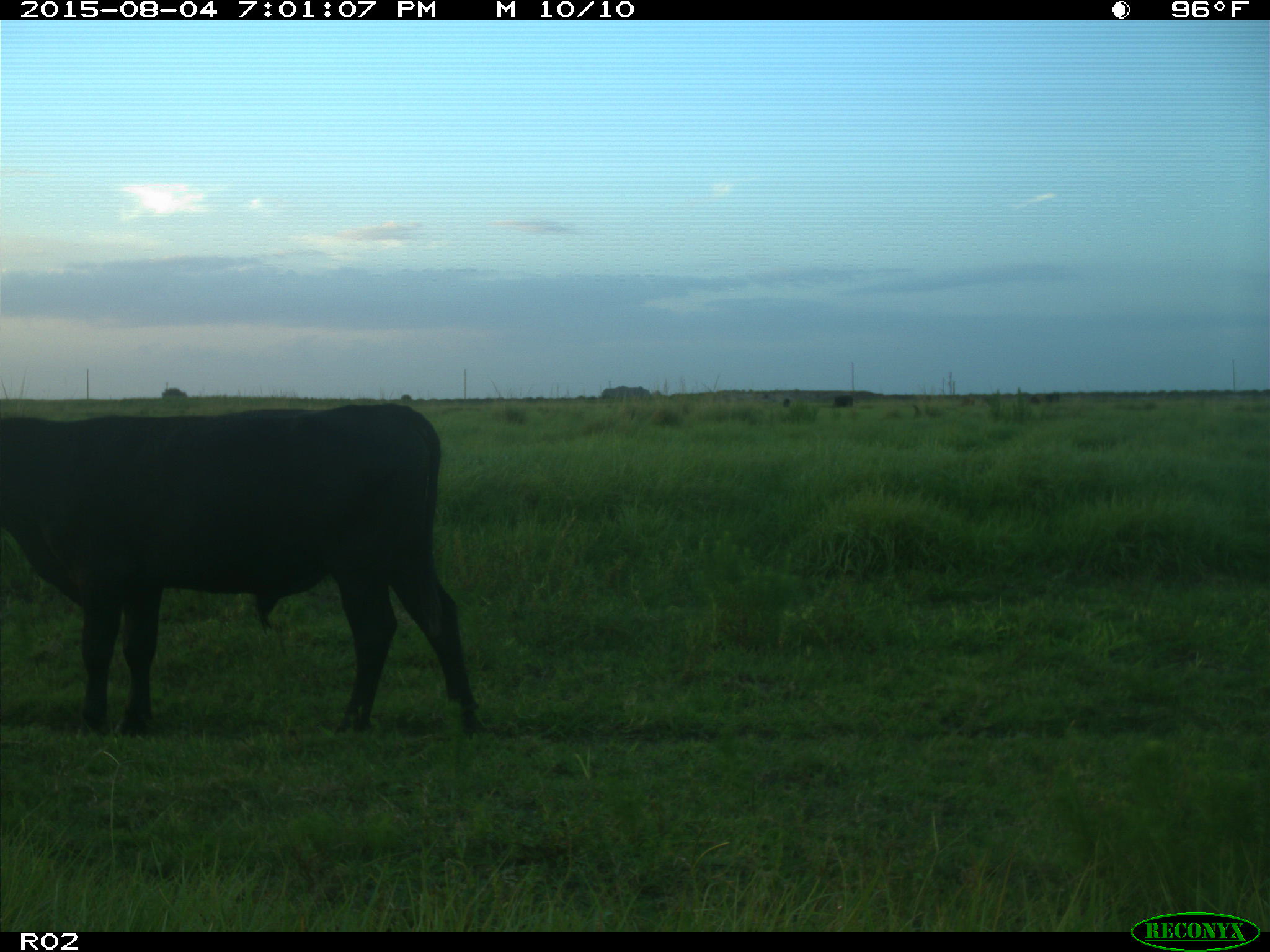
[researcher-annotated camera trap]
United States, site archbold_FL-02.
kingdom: Animalia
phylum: Chordata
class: Mammalia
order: Artiodactyla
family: Bovidae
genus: Bos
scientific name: Bos taurus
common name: domestic cow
Bos taurus (domestic cow).